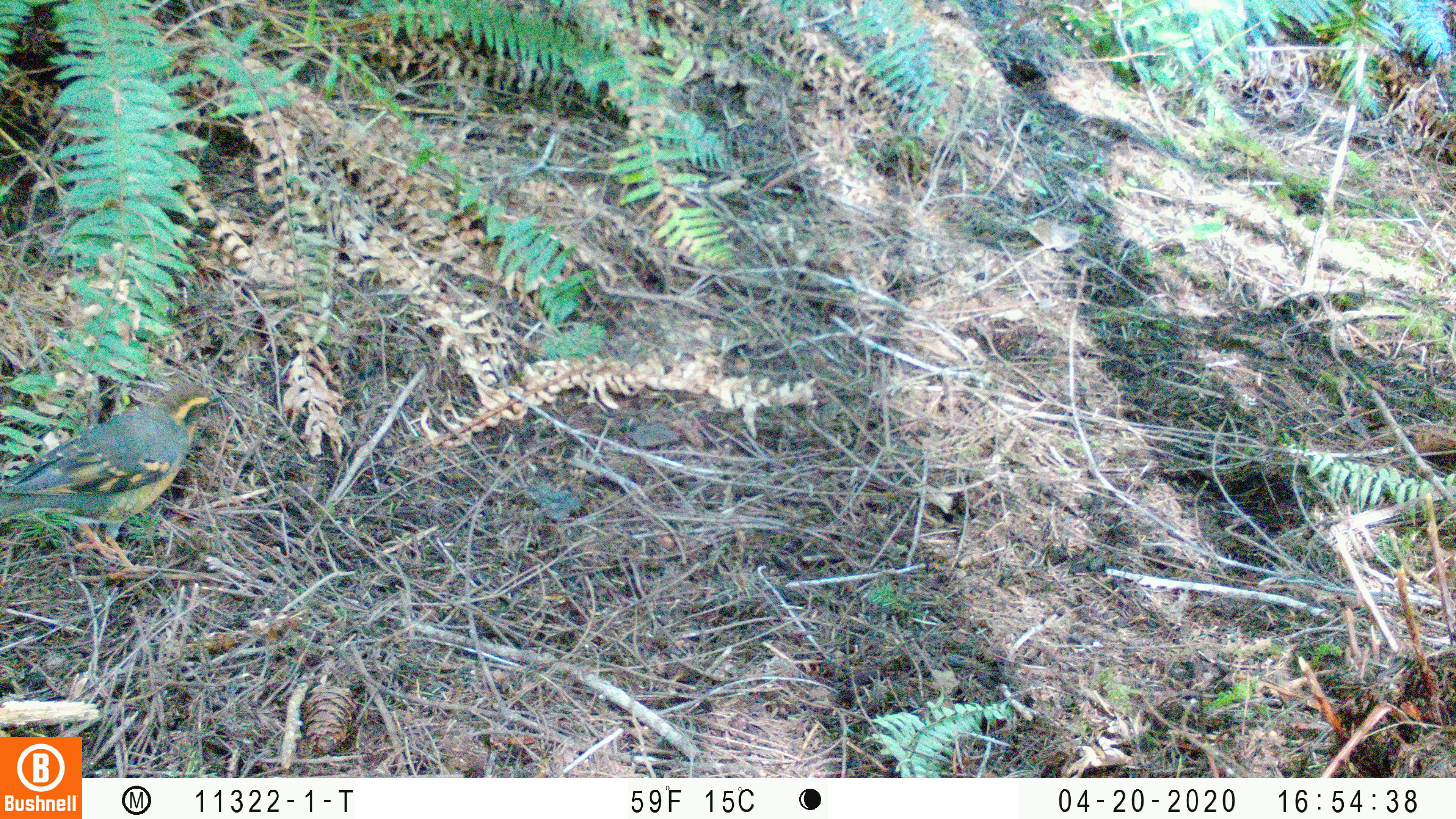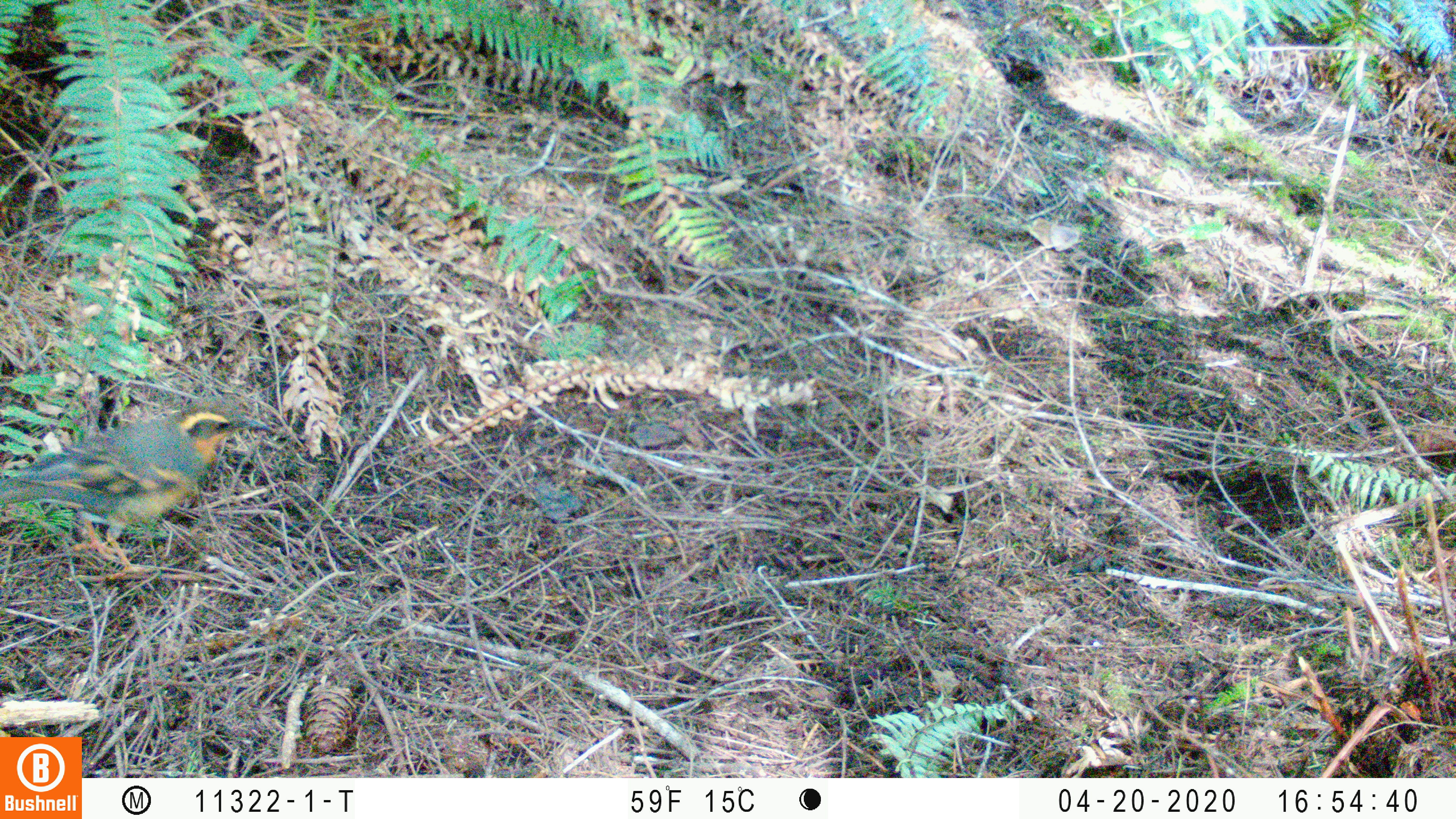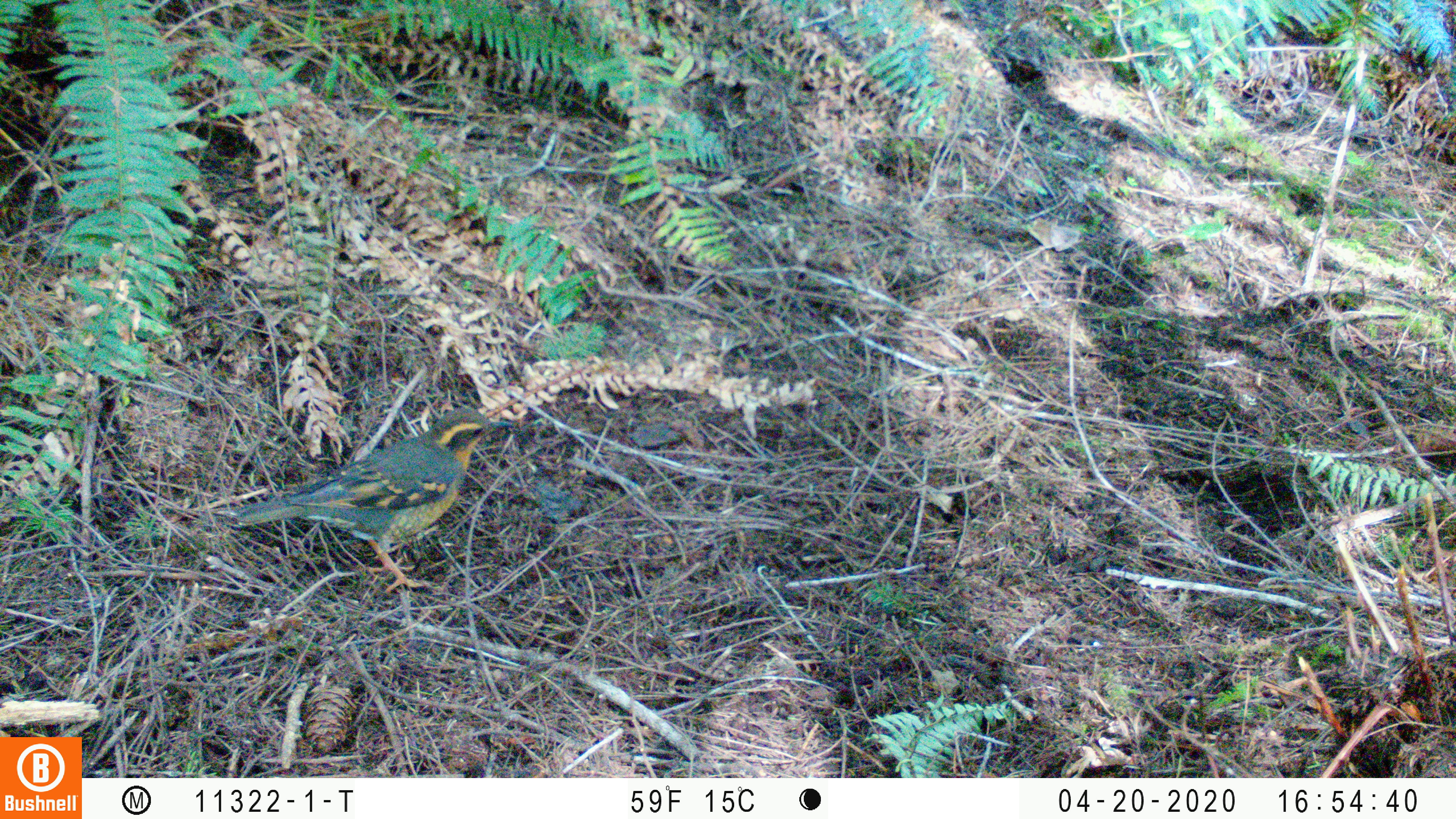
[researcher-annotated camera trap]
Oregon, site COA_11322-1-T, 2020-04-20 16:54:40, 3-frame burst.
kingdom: Animalia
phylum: Chordata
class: Aves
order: Passeriformes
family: Turdidae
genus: Ixoreus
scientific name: Ixoreus naevius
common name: varied thrush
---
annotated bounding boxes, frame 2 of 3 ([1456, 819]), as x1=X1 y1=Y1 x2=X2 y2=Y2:
varied thrush: x1=2 y1=401 x2=260 y2=576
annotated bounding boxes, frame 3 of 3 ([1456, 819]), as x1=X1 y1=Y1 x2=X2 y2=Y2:
varied thrush: x1=230 y1=407 x2=511 y2=581